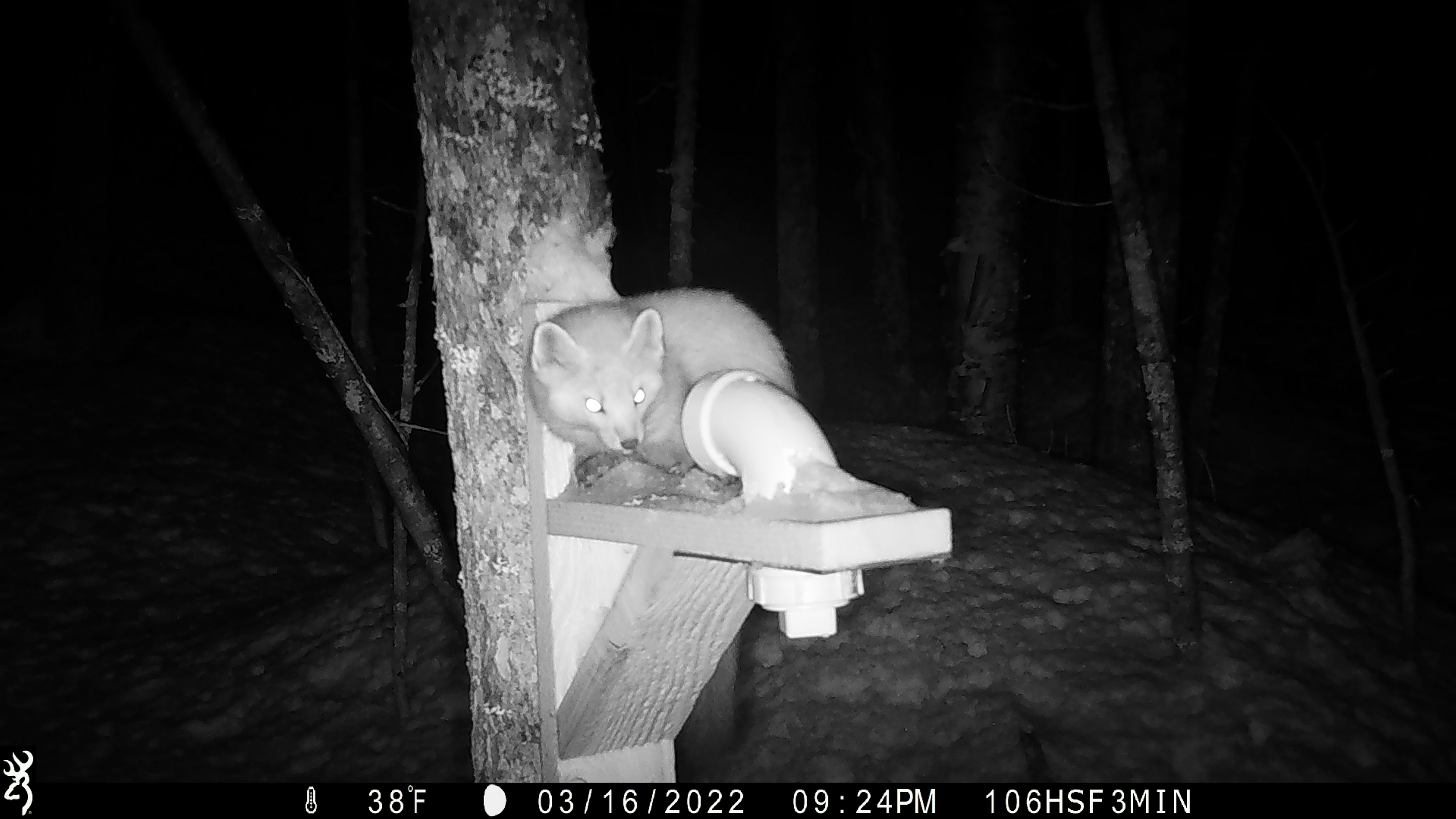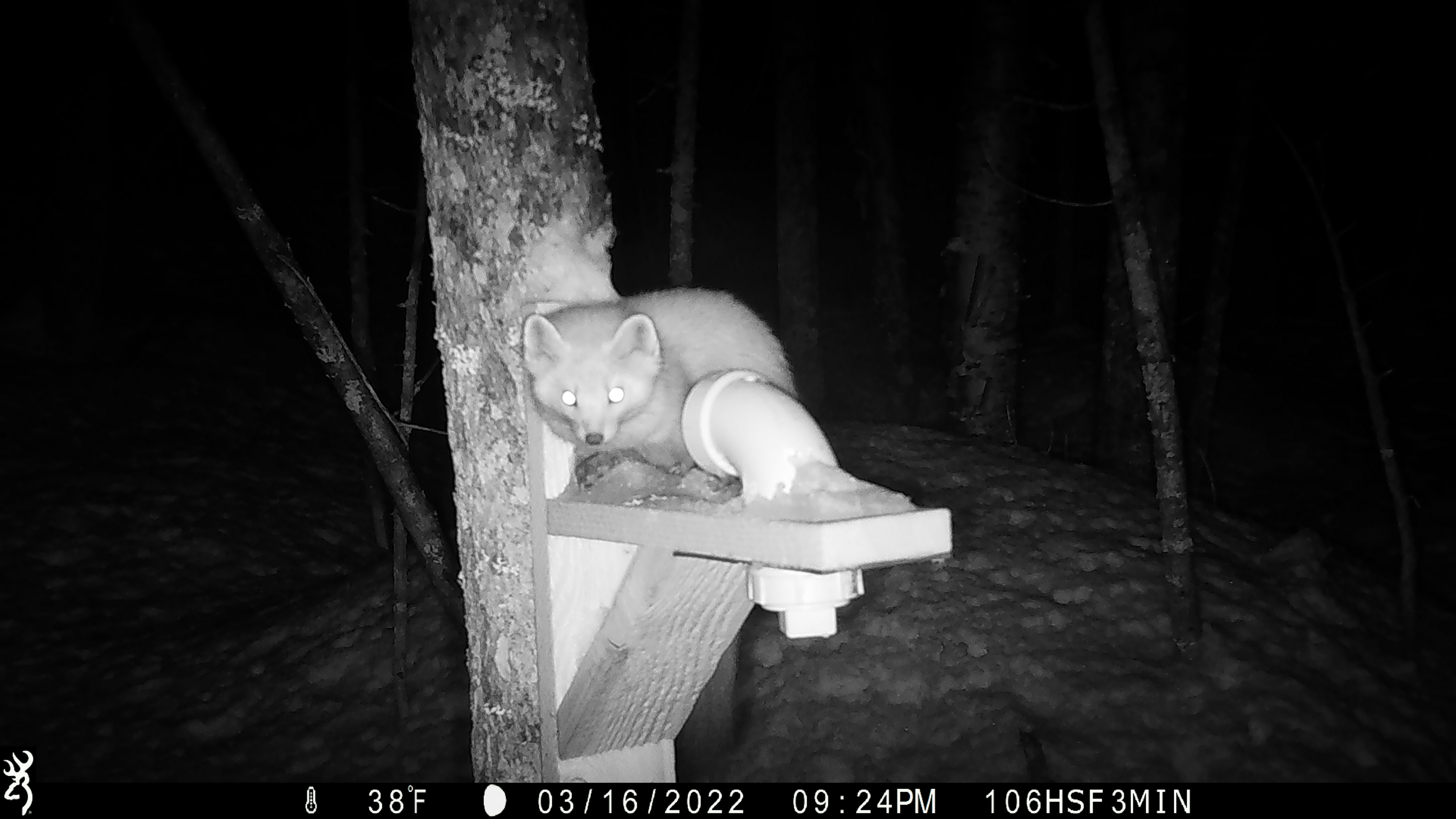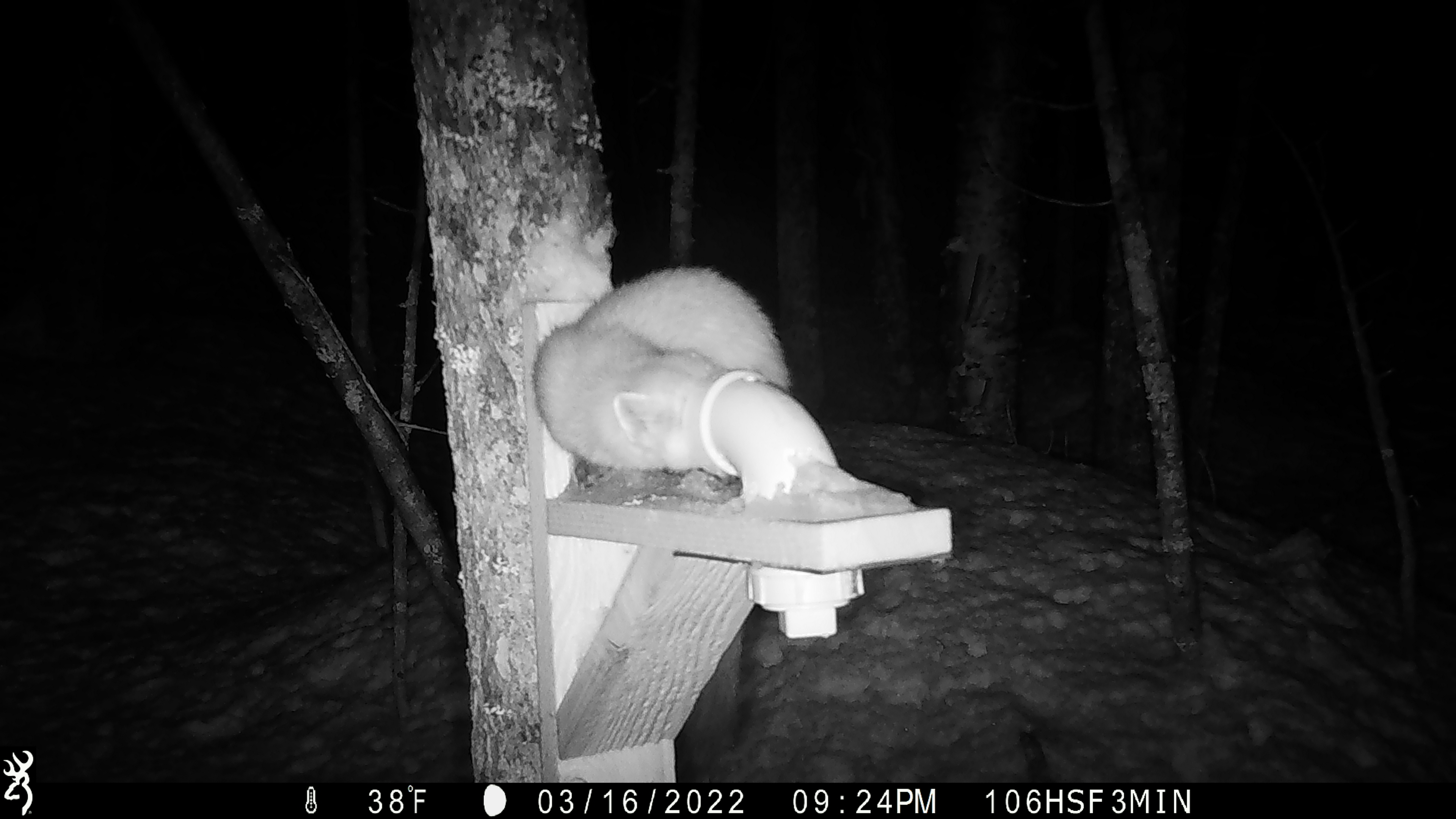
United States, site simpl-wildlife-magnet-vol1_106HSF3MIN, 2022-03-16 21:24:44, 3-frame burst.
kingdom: Animalia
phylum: Chordata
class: Mammalia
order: Carnivora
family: Mustelidae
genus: Martes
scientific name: Martes americana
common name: american marten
American marten (Martes americana).